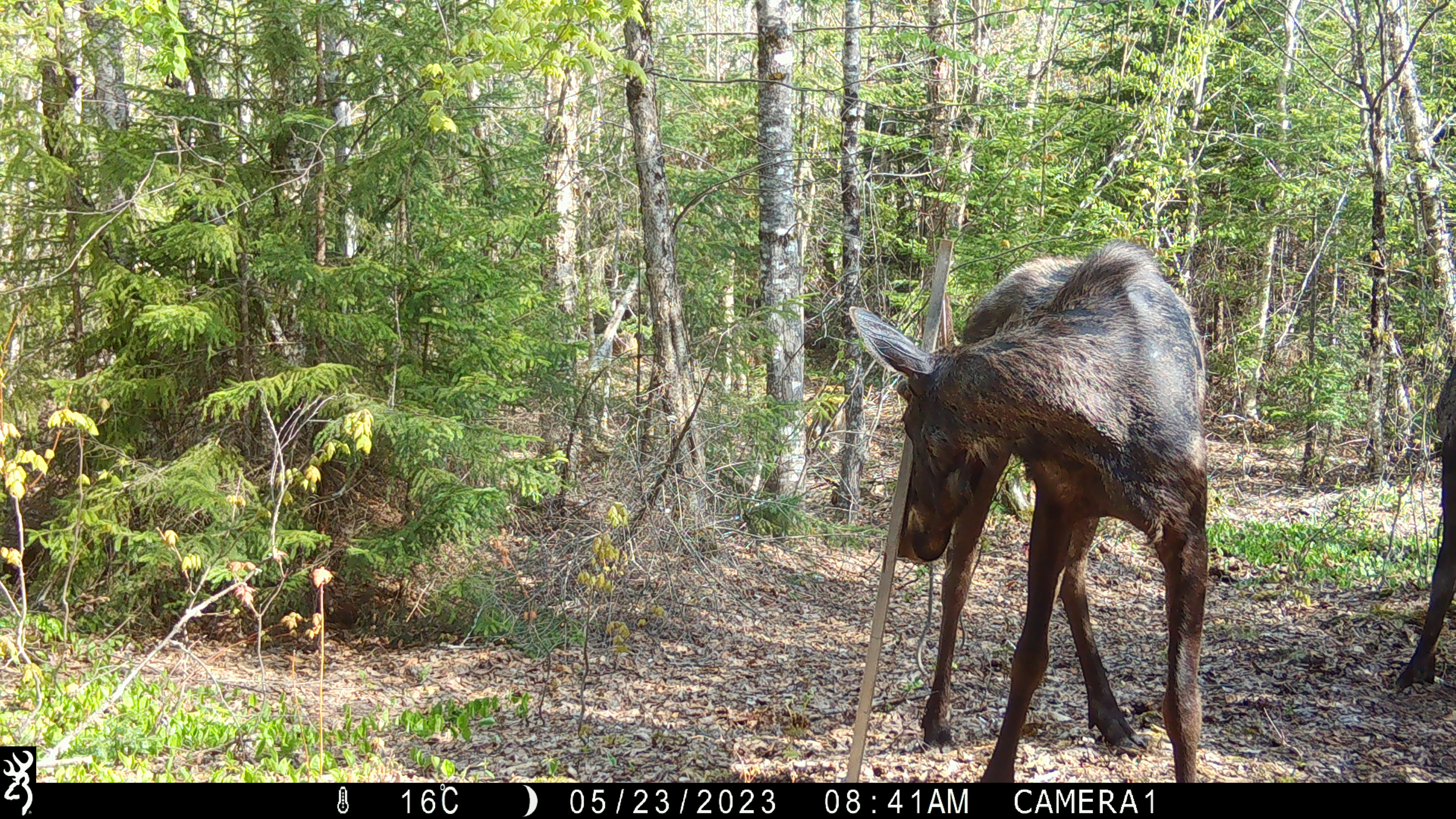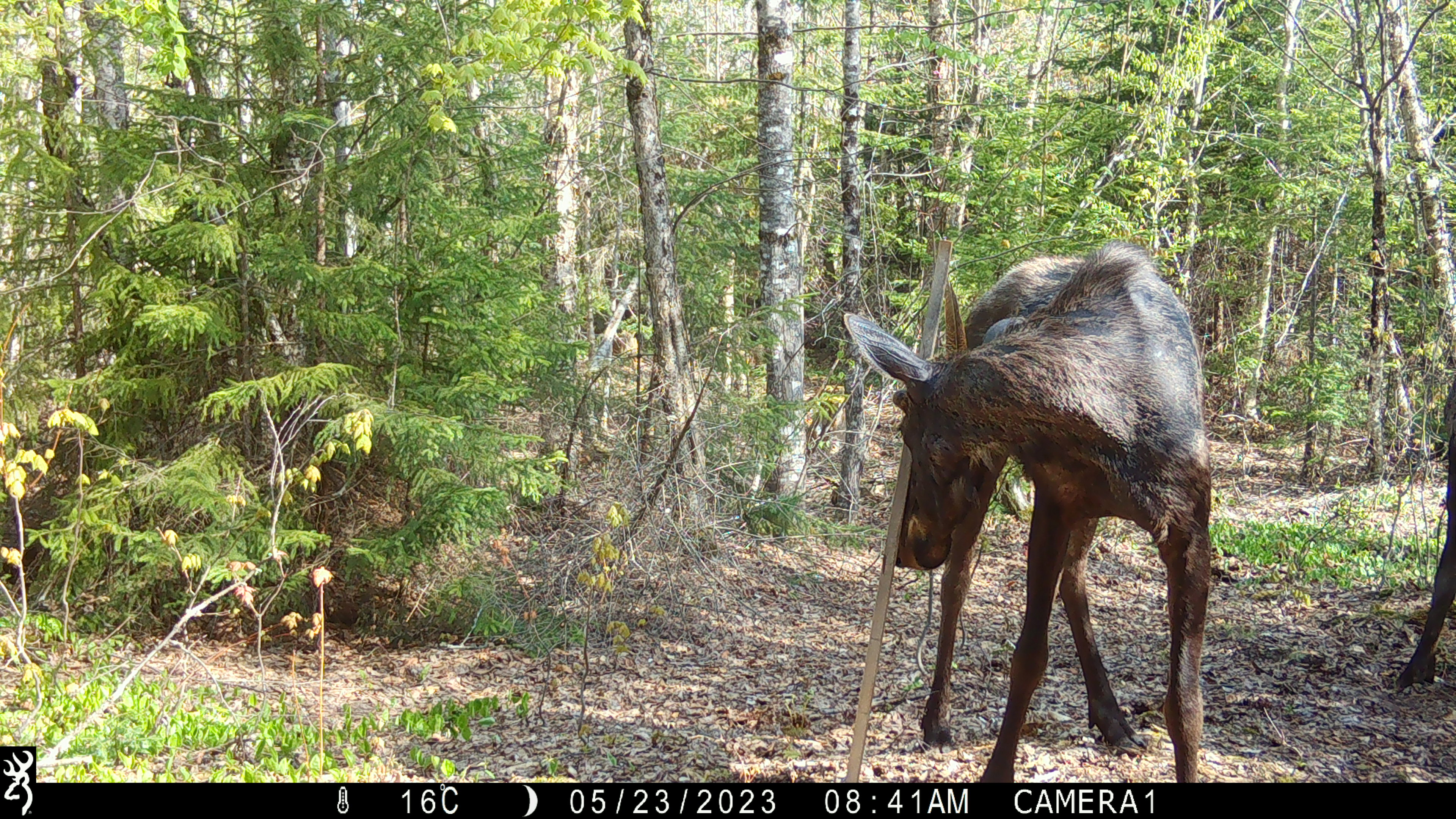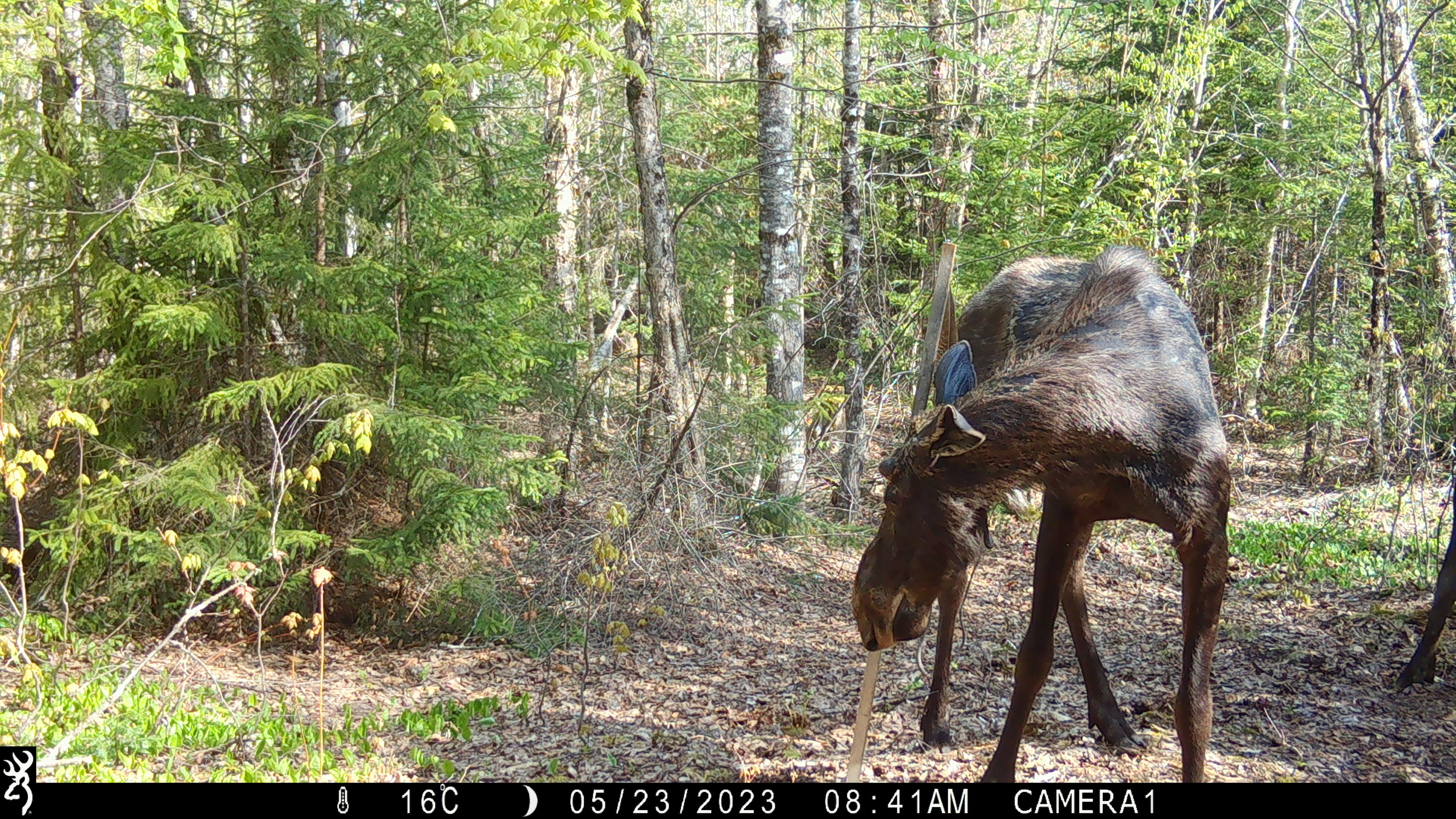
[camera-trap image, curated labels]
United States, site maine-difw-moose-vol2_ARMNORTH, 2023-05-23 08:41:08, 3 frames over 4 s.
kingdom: Animalia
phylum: Chordata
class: Mammalia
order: Artiodactyla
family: Cervidae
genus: Alces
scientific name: Alces alces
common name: moose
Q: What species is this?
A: Moose (Alces alces).